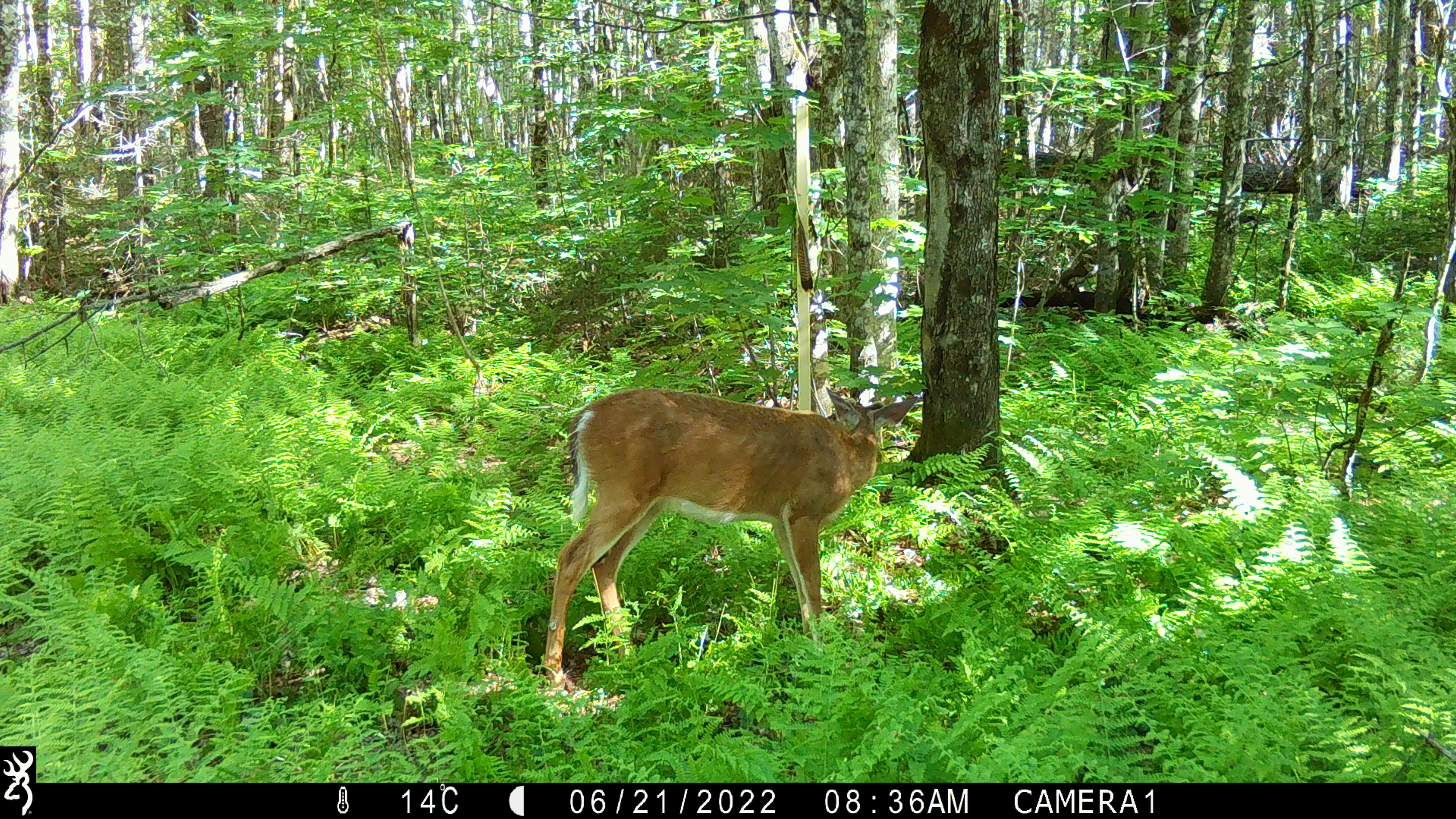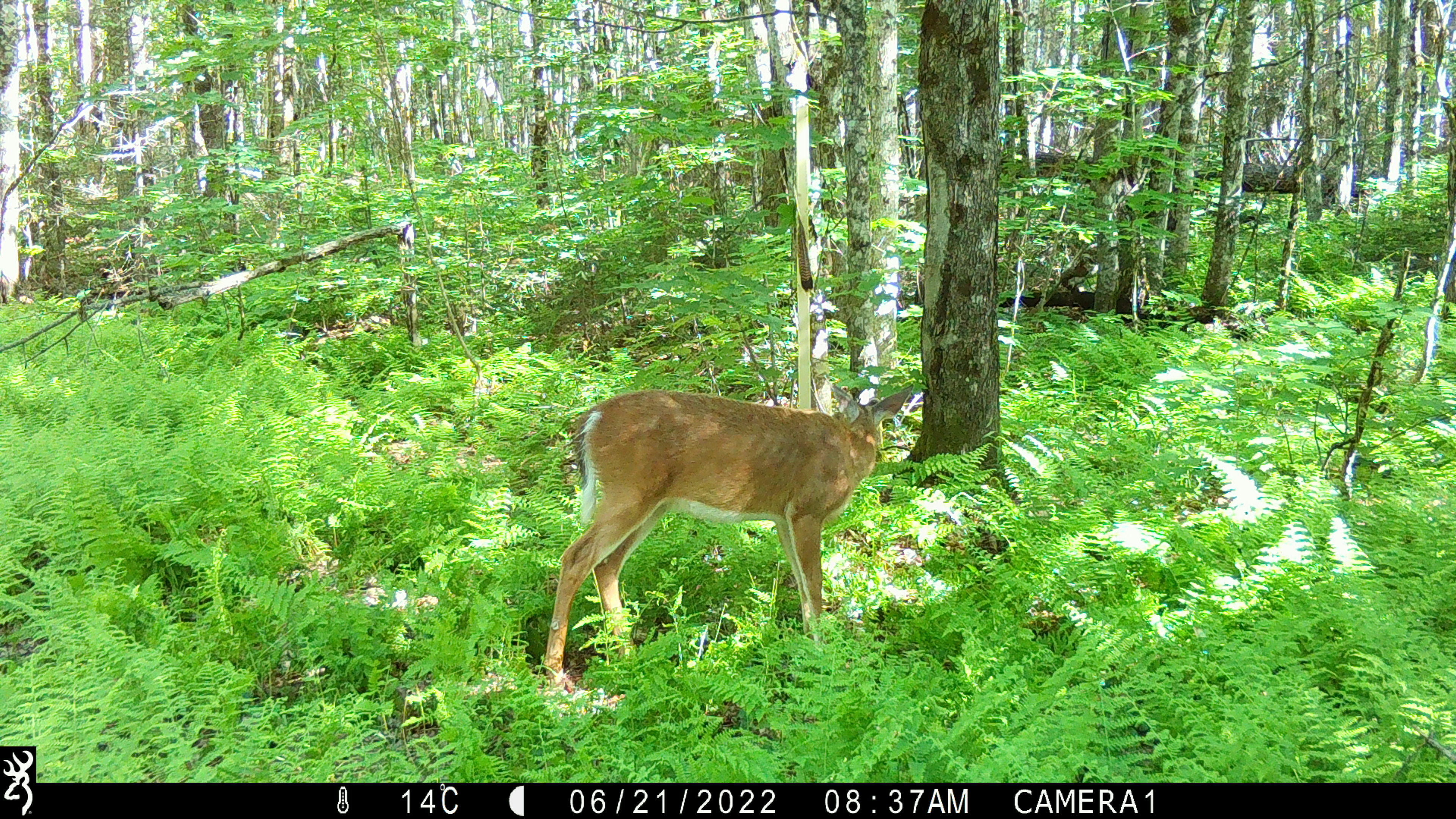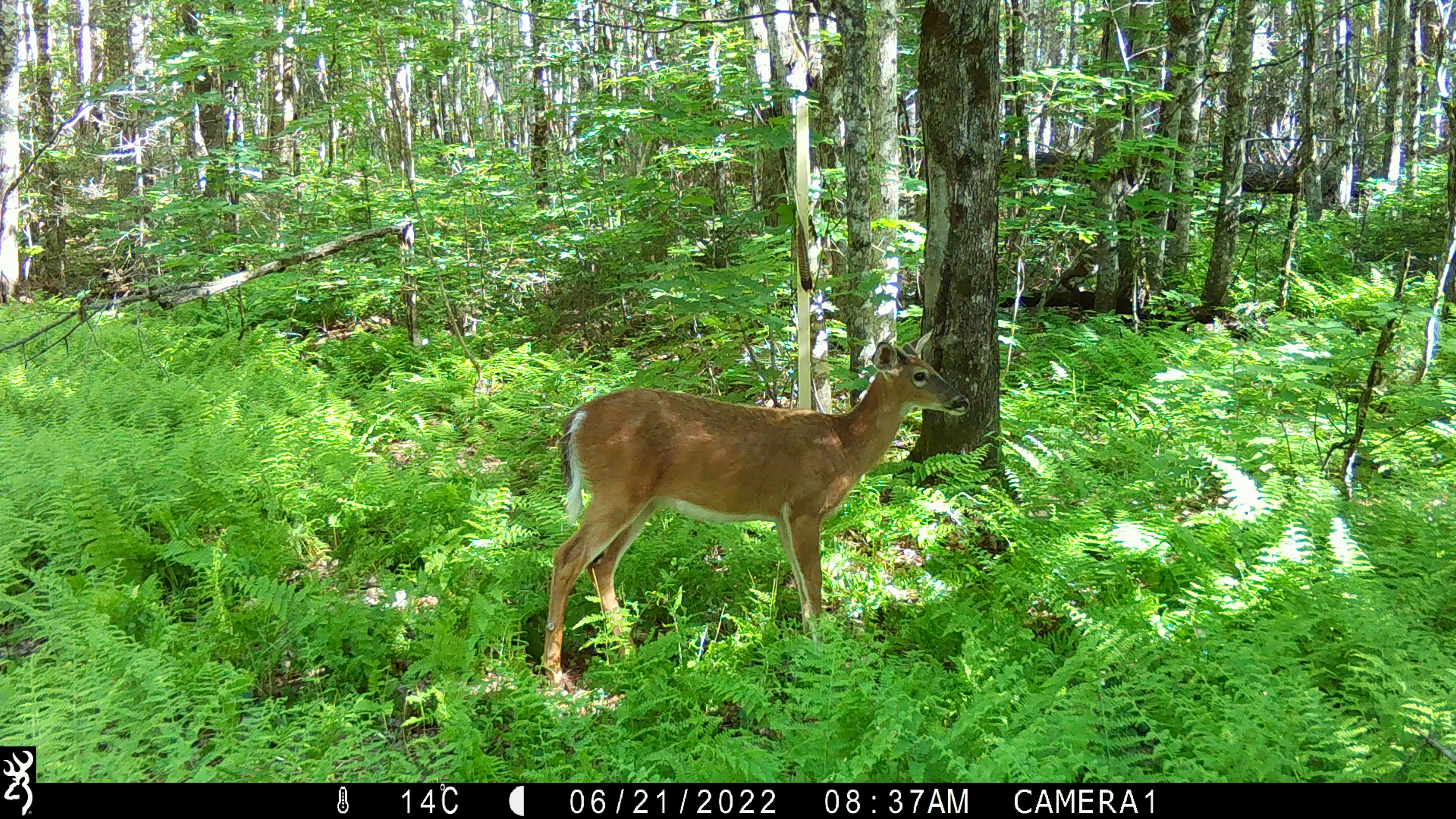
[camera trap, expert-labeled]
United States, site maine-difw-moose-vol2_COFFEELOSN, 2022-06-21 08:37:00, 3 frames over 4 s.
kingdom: Animalia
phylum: Chordata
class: Mammalia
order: Artiodactyla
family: Cervidae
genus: Odocoileus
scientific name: Odocoileus virginianus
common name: white-tailed deer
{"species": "white-tailed deer (Odocoileus virginianus)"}